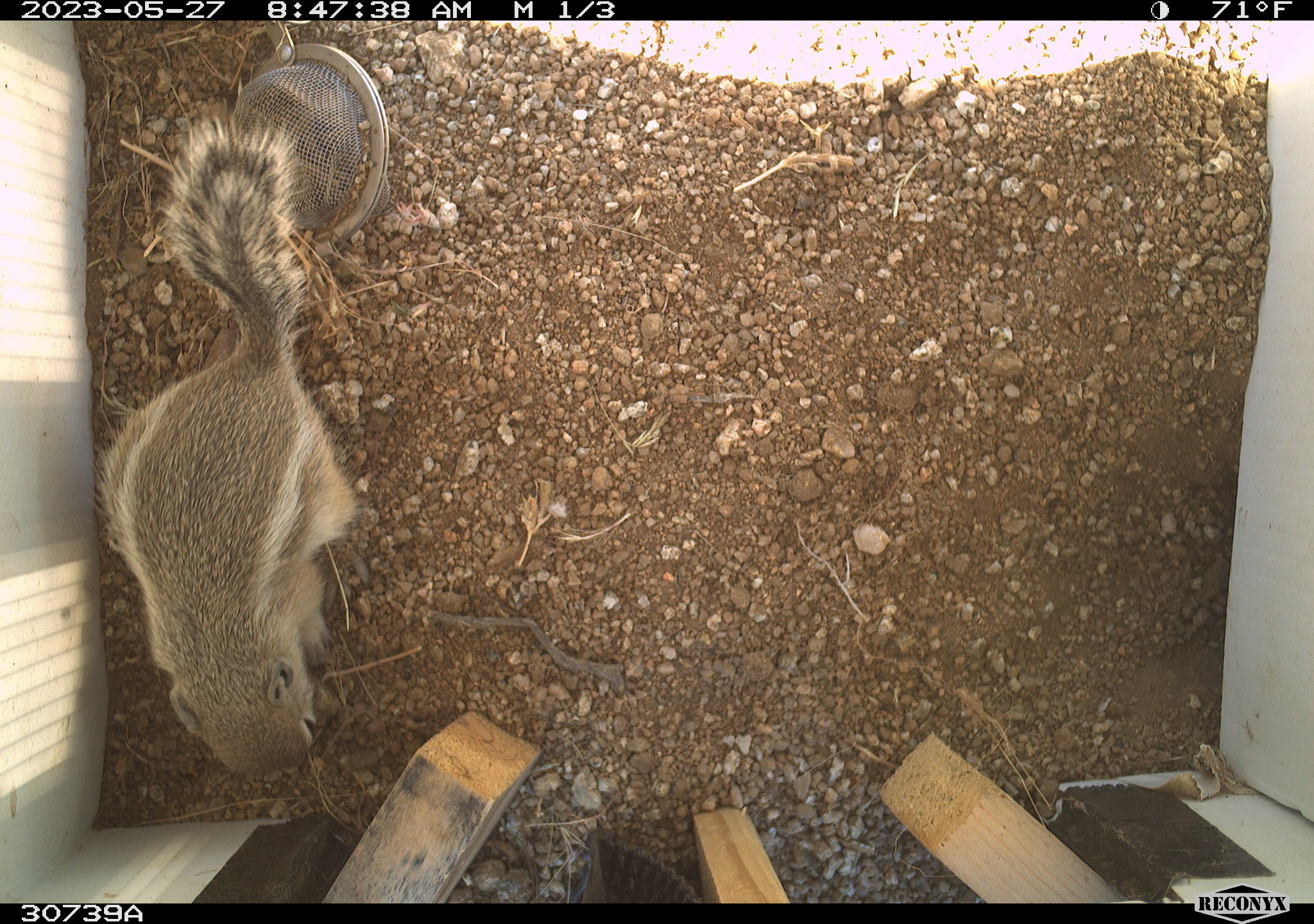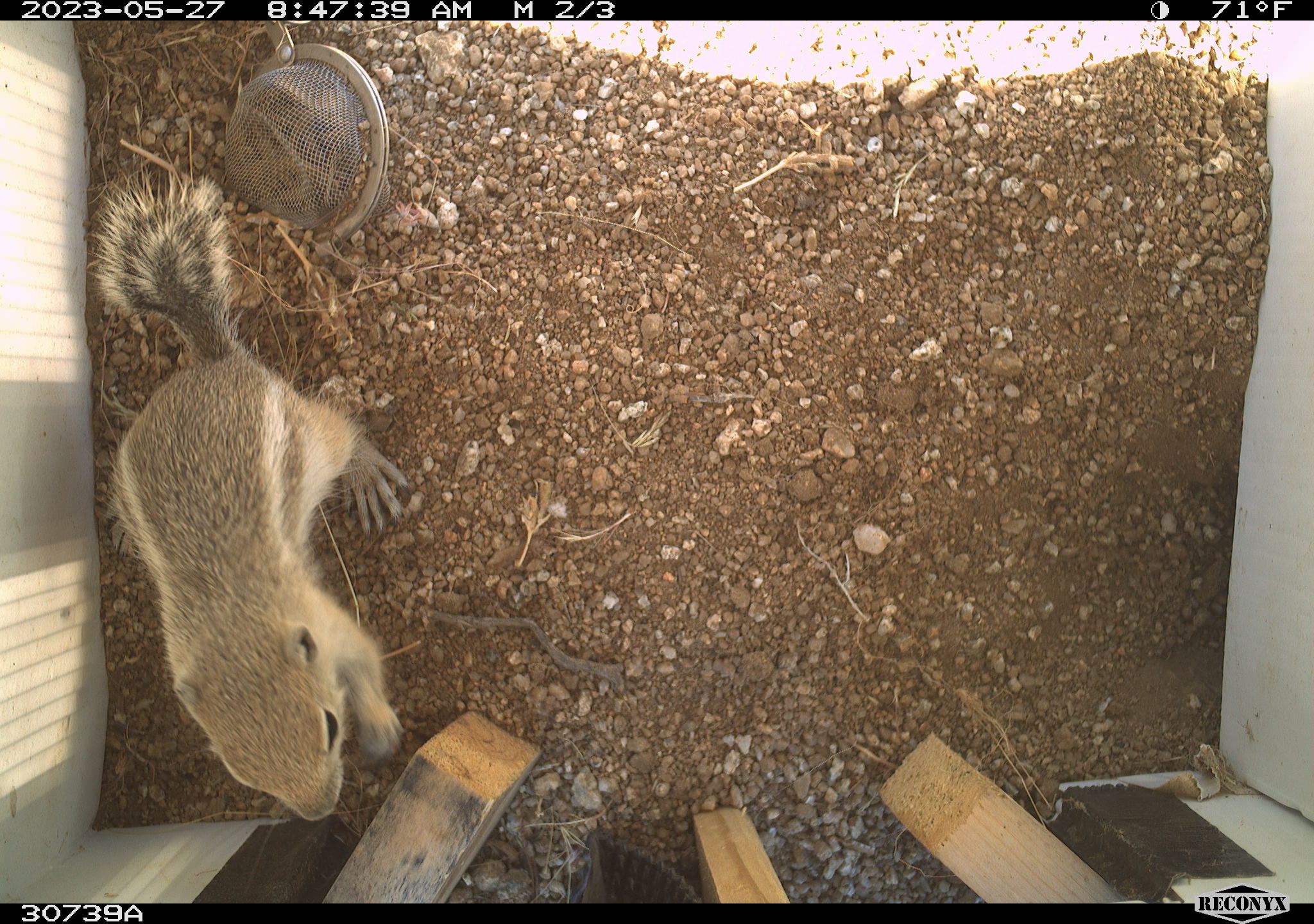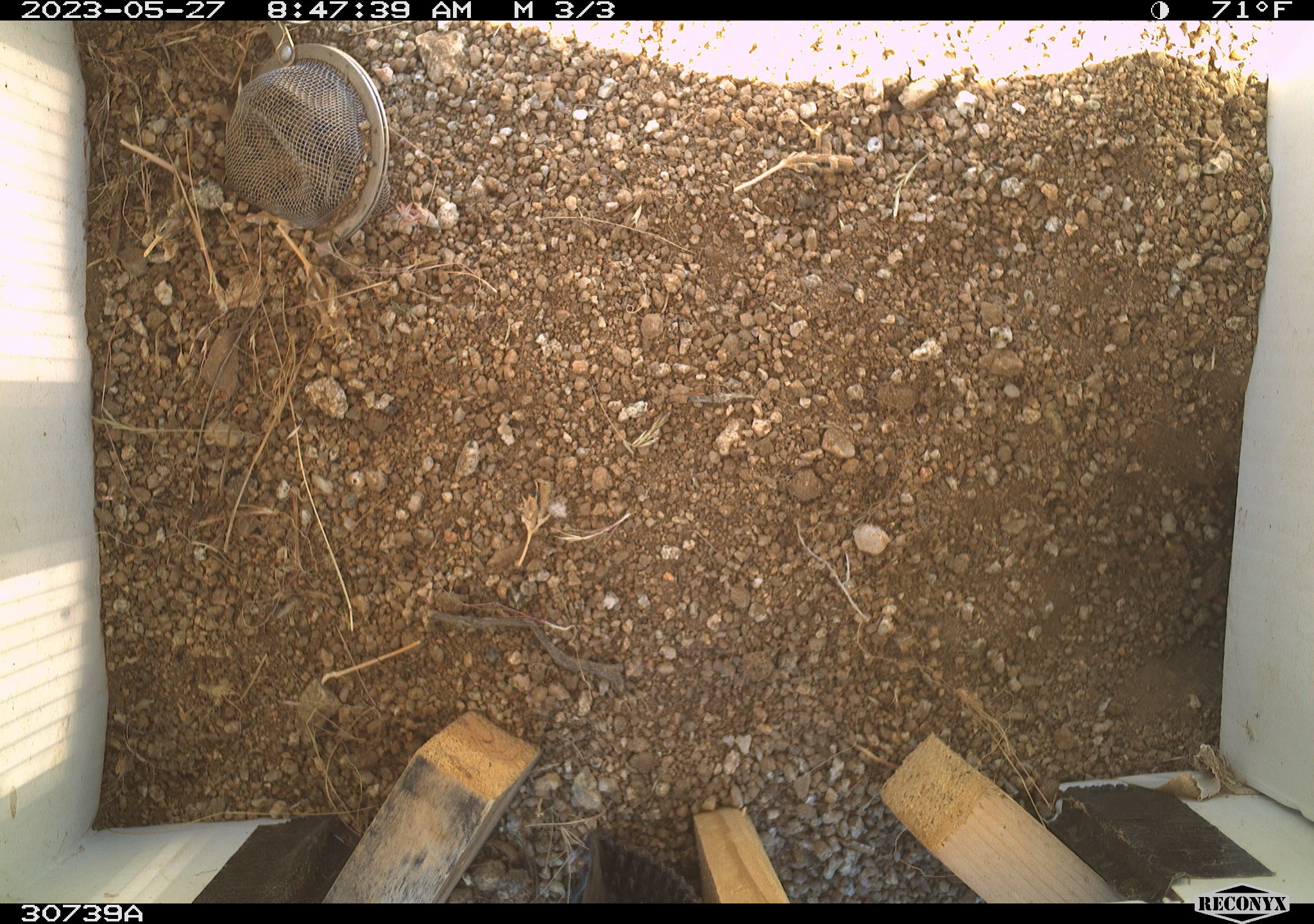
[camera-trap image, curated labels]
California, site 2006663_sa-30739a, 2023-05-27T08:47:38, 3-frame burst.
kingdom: Animalia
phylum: Chordata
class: Mammalia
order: Rodentia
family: Sciuridae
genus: Ammospermophilus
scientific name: Ammospermophilus leucurus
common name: white-tailed antelope squirrel